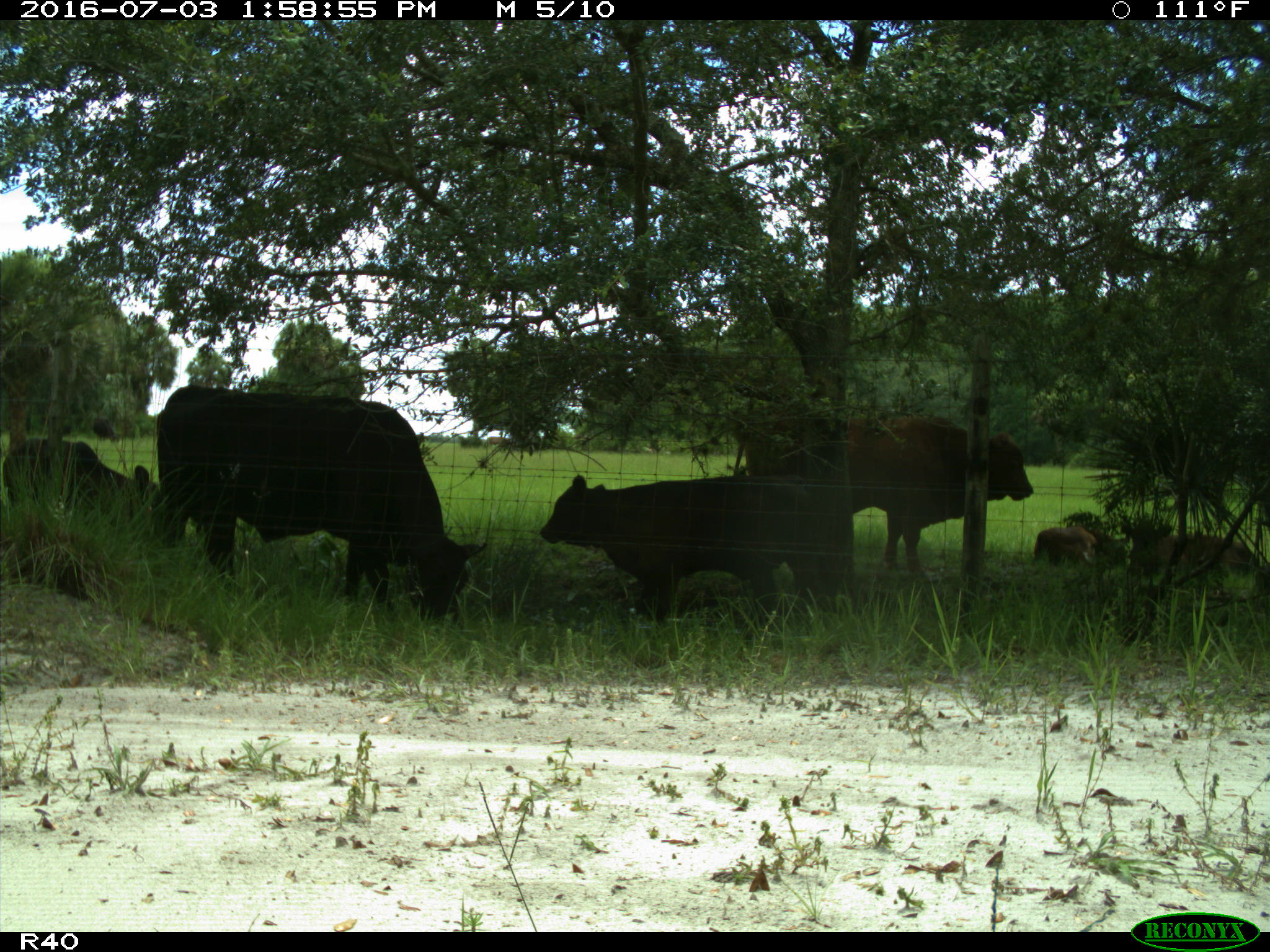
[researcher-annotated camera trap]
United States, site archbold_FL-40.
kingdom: Animalia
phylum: Chordata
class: Mammalia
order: Artiodactyla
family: Bovidae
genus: Bos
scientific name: Bos taurus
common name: domestic cow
Bos taurus (domestic cow).